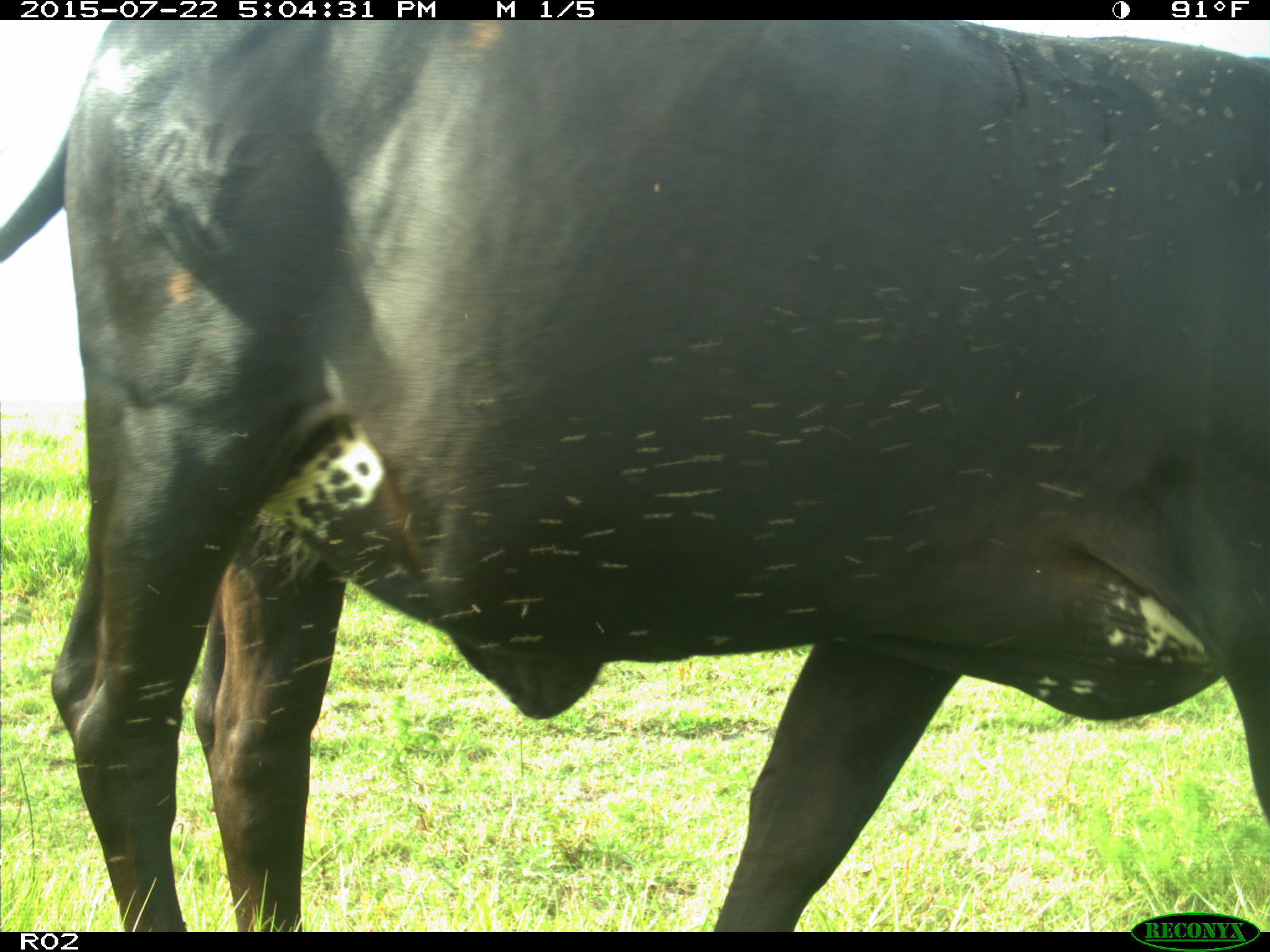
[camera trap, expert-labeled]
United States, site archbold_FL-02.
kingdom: Animalia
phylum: Chordata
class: Mammalia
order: Artiodactyla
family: Bovidae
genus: Bos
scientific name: Bos taurus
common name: domestic cow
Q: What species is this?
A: Bos taurus (domestic cow).